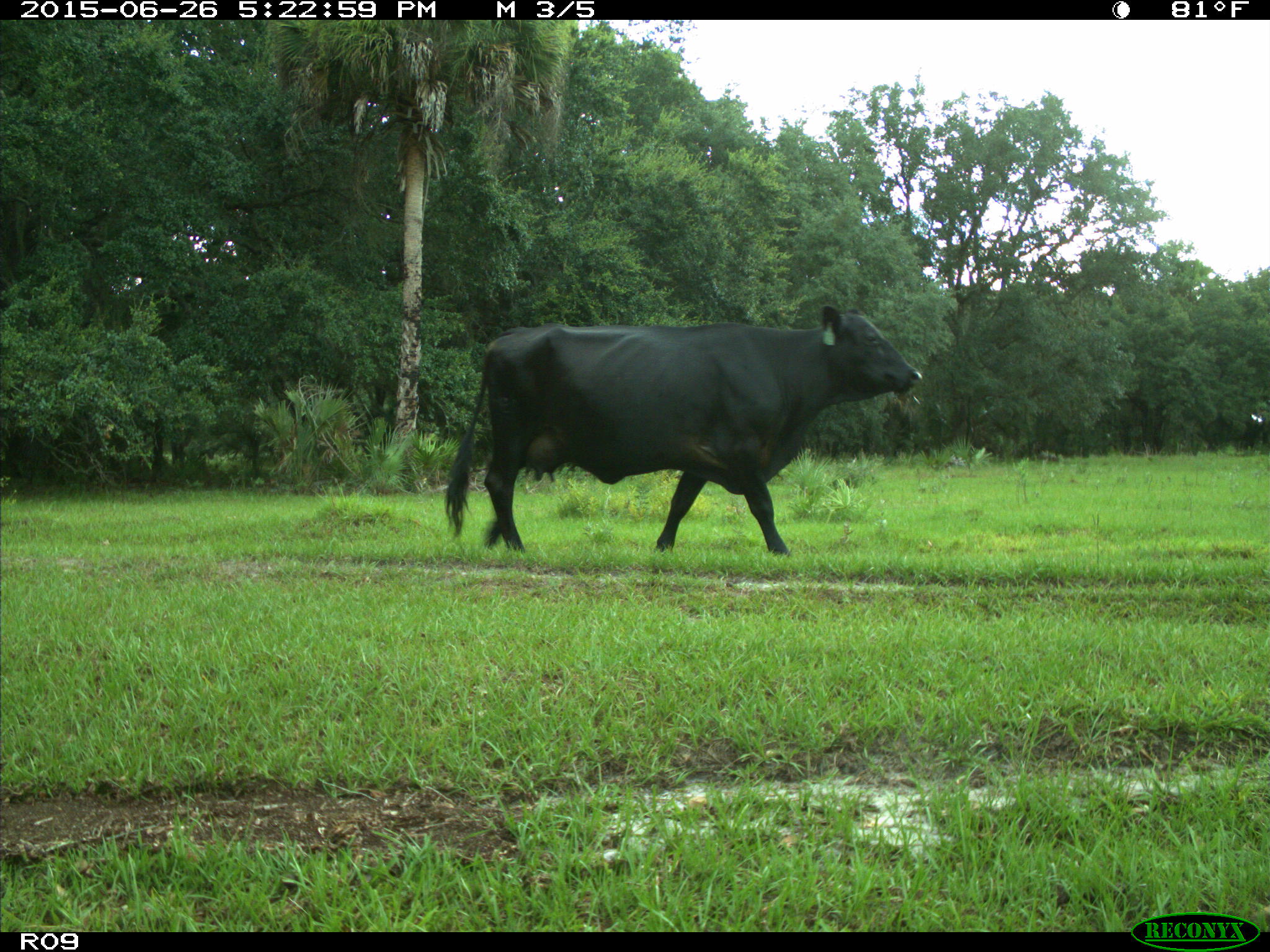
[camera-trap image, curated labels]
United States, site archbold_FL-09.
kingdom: Animalia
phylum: Chordata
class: Mammalia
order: Artiodactyla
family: Bovidae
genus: Bos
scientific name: Bos taurus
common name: domestic cow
Bos taurus (domestic cow).